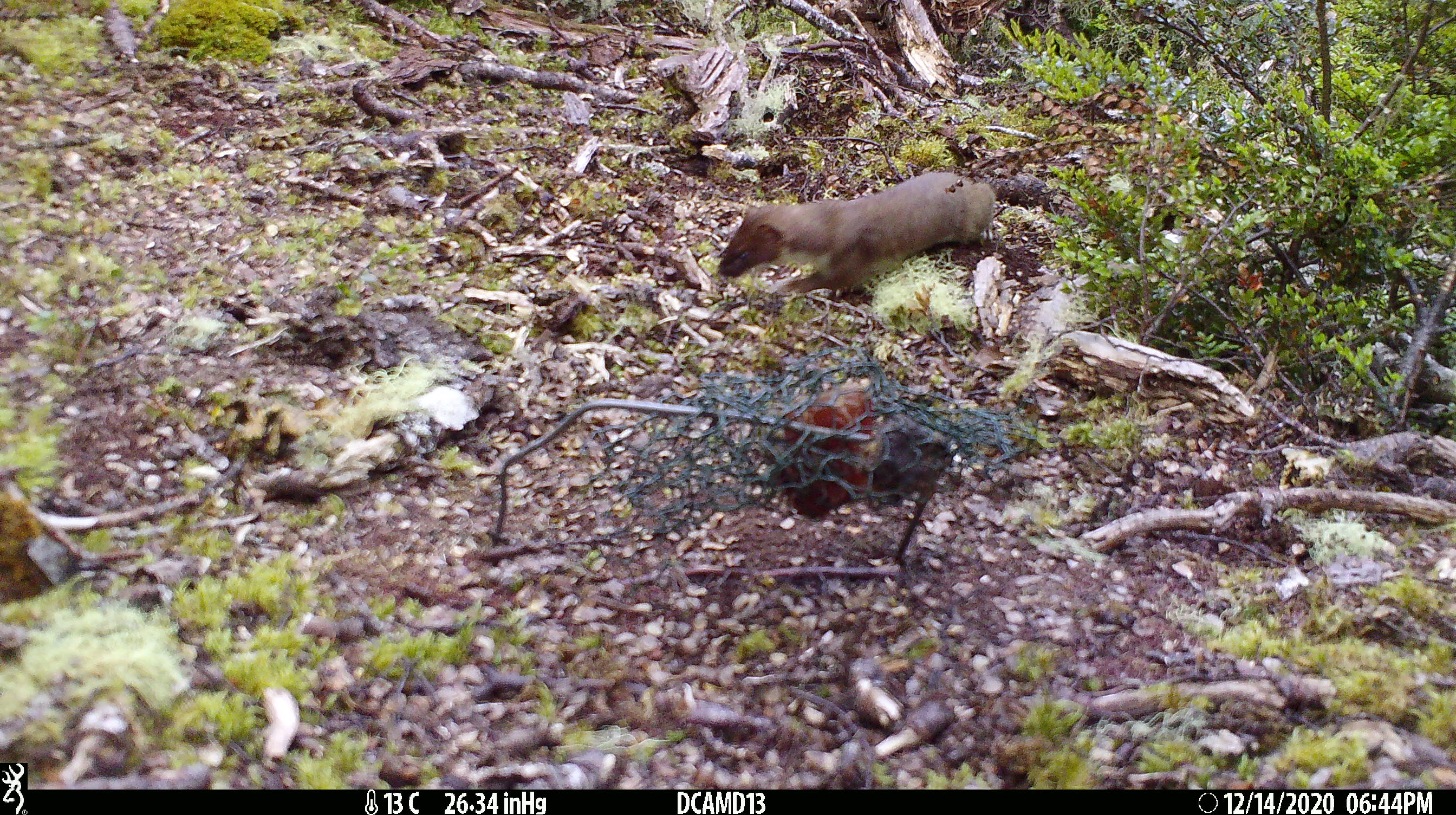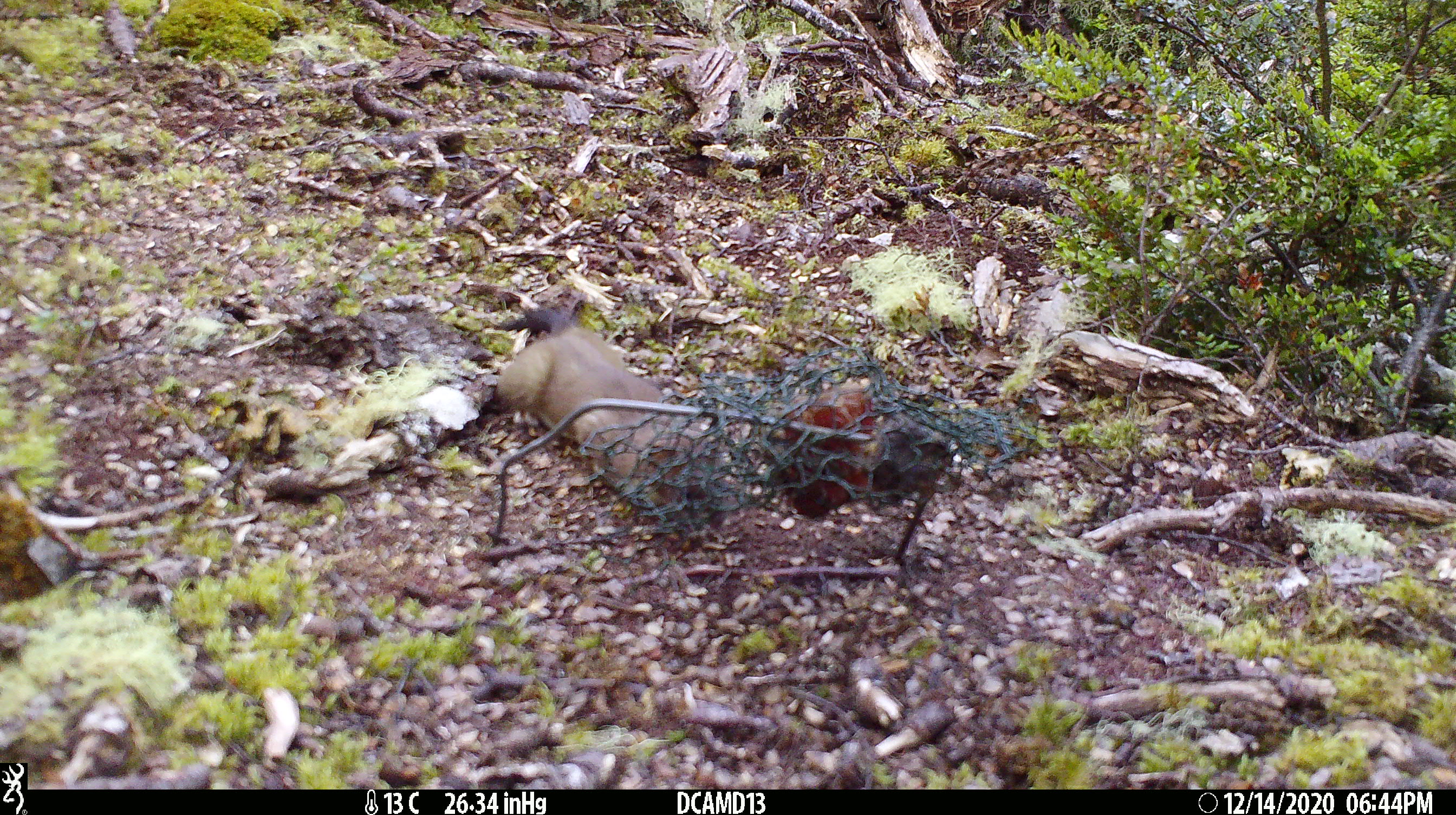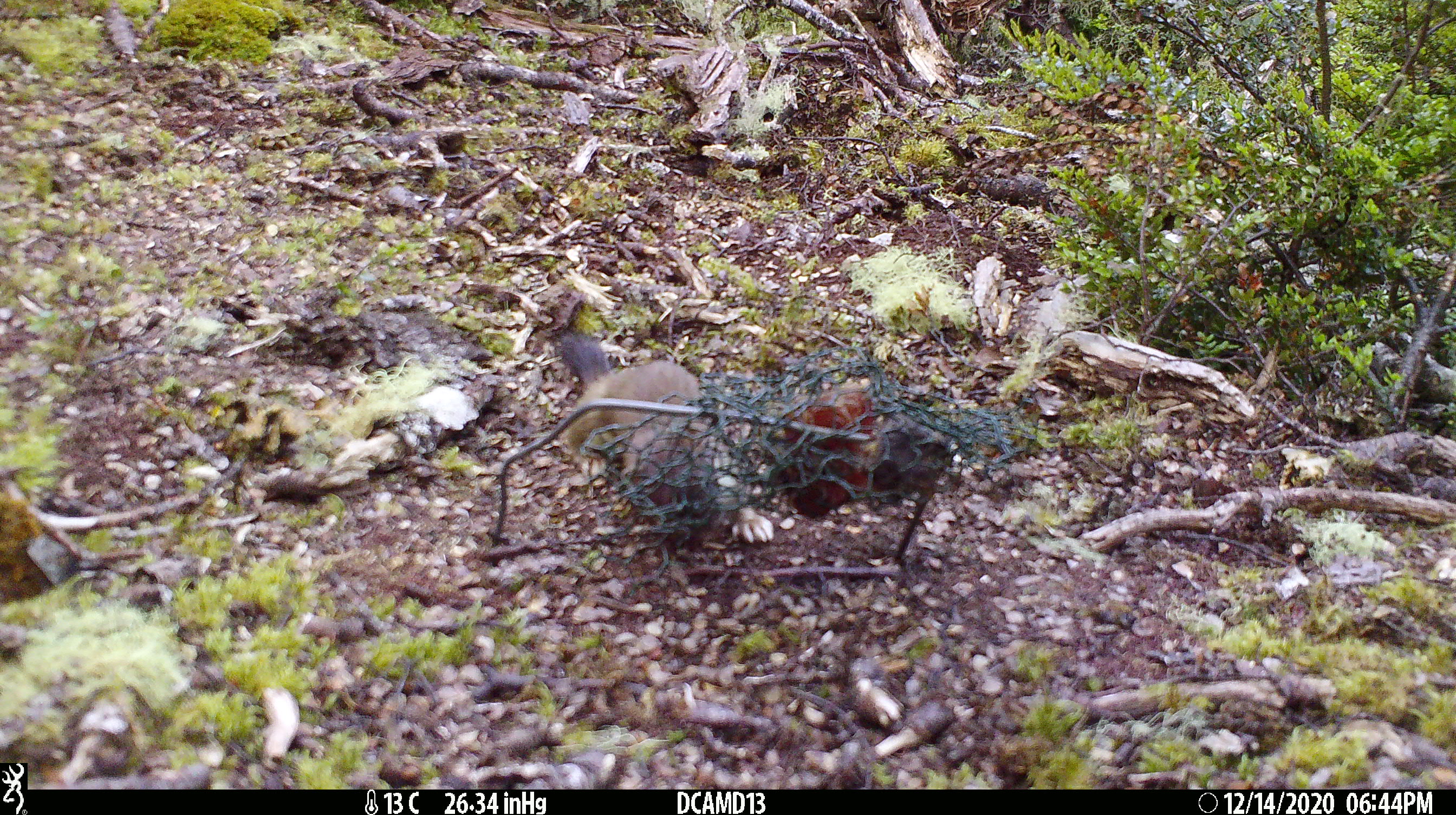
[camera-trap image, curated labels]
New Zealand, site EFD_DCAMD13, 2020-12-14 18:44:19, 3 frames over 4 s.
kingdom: Animalia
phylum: Chordata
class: Mammalia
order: Carnivora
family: Mustelidae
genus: Mustela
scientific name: Mustela erminea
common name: stoat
Stoat (Mustela erminea).